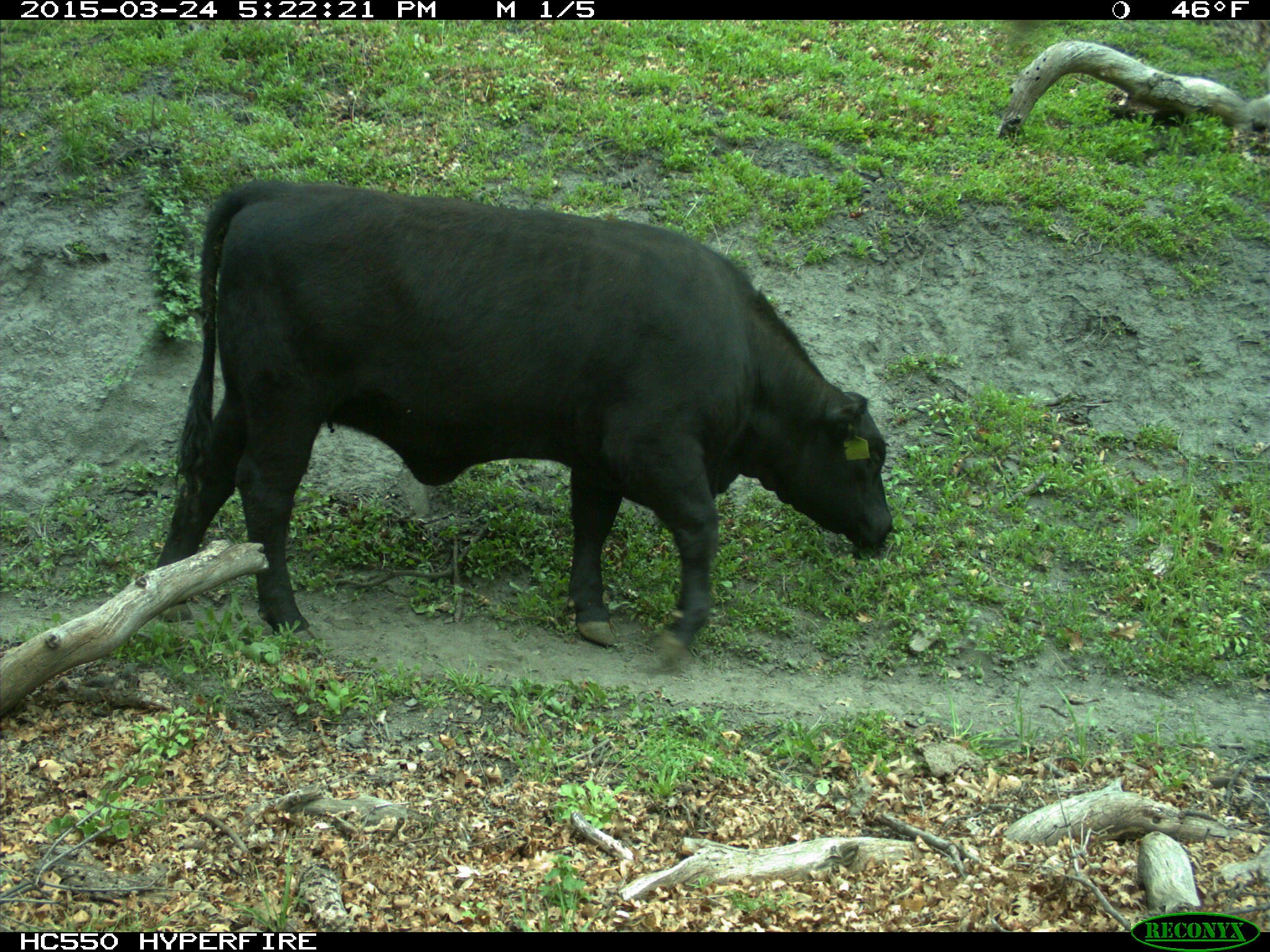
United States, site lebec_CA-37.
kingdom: Animalia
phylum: Chordata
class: Mammalia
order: Artiodactyla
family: Bovidae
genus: Bos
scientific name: Bos taurus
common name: domestic cow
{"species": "Bos taurus (domestic cow)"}